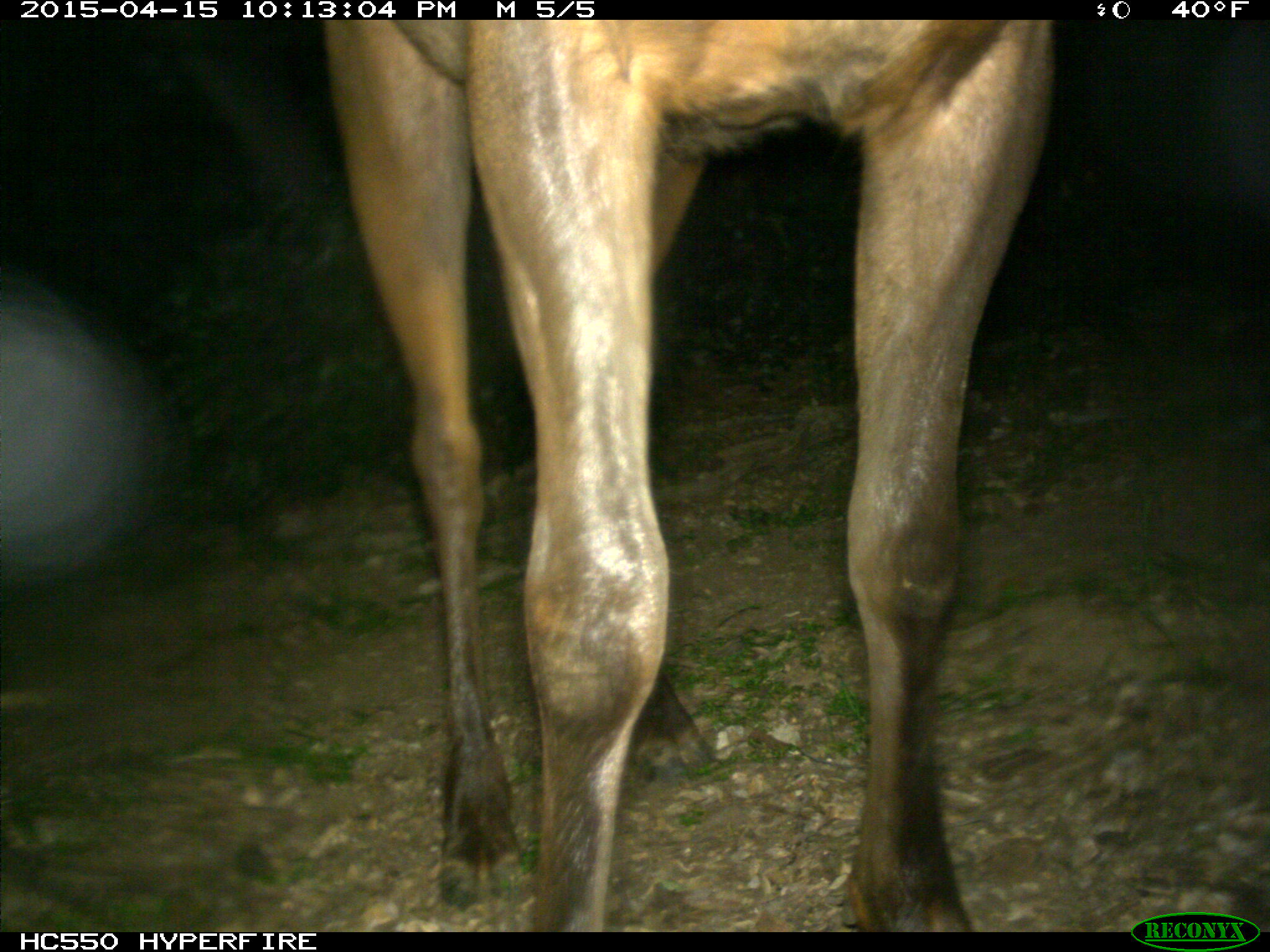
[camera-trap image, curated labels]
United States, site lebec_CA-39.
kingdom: Animalia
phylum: Chordata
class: Mammalia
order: Artiodactyla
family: Cervidae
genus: Cervus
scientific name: Cervus canadensis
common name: elk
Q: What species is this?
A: Cervus canadensis (elk).